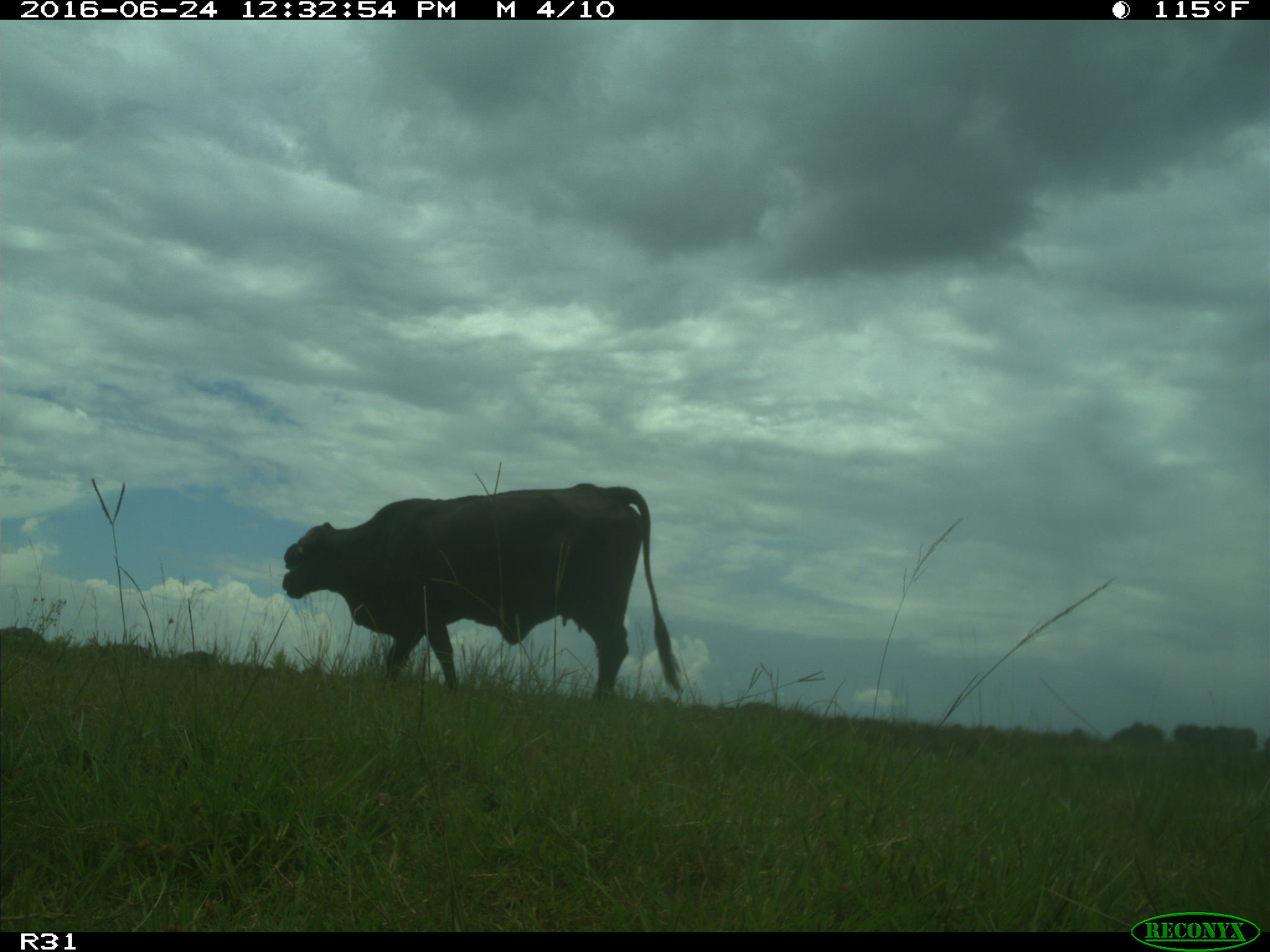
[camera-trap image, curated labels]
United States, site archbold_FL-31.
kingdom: Animalia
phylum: Chordata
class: Mammalia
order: Artiodactyla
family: Bovidae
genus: Bos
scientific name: Bos taurus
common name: domestic cow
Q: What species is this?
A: Bos taurus (domestic cow).